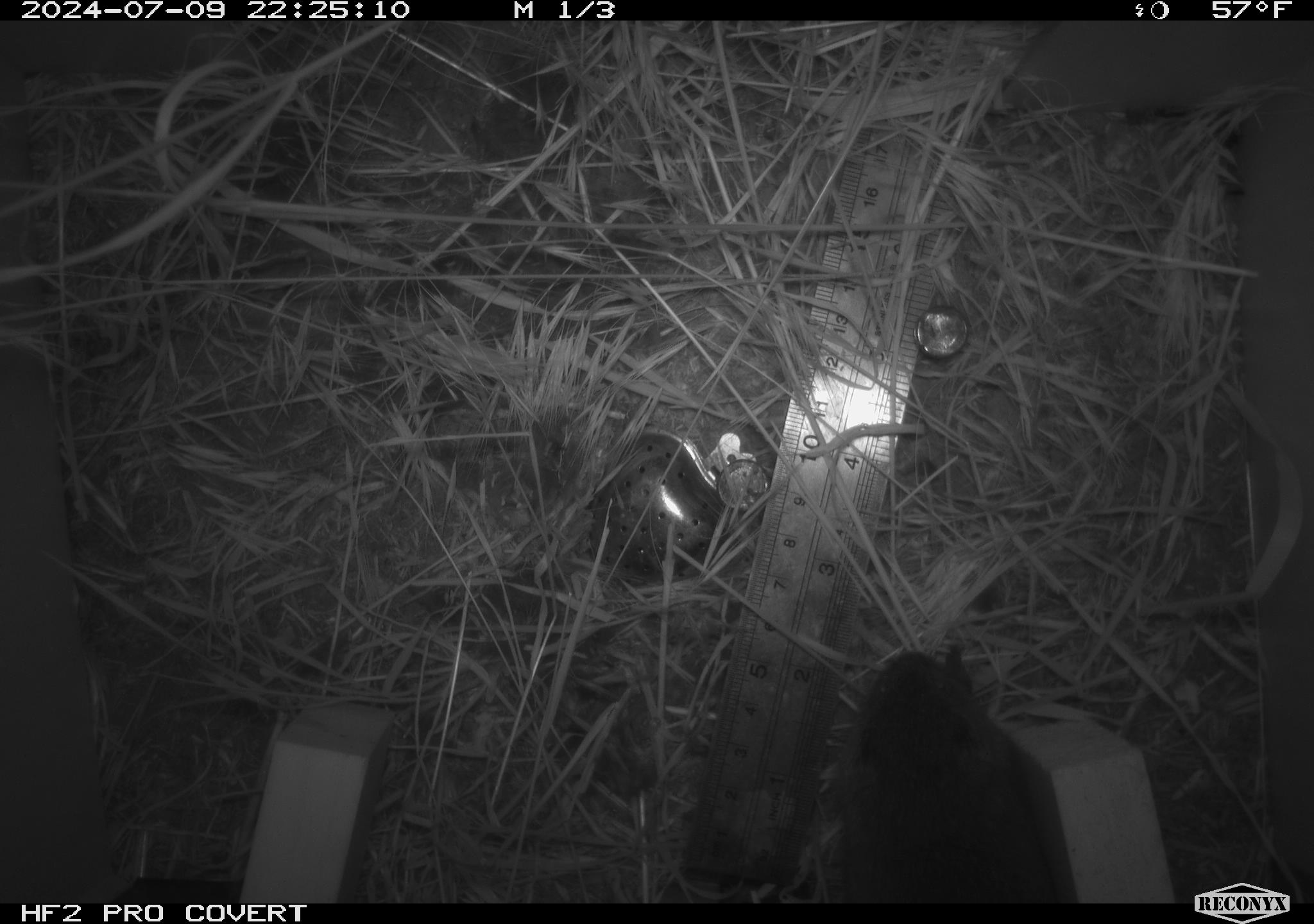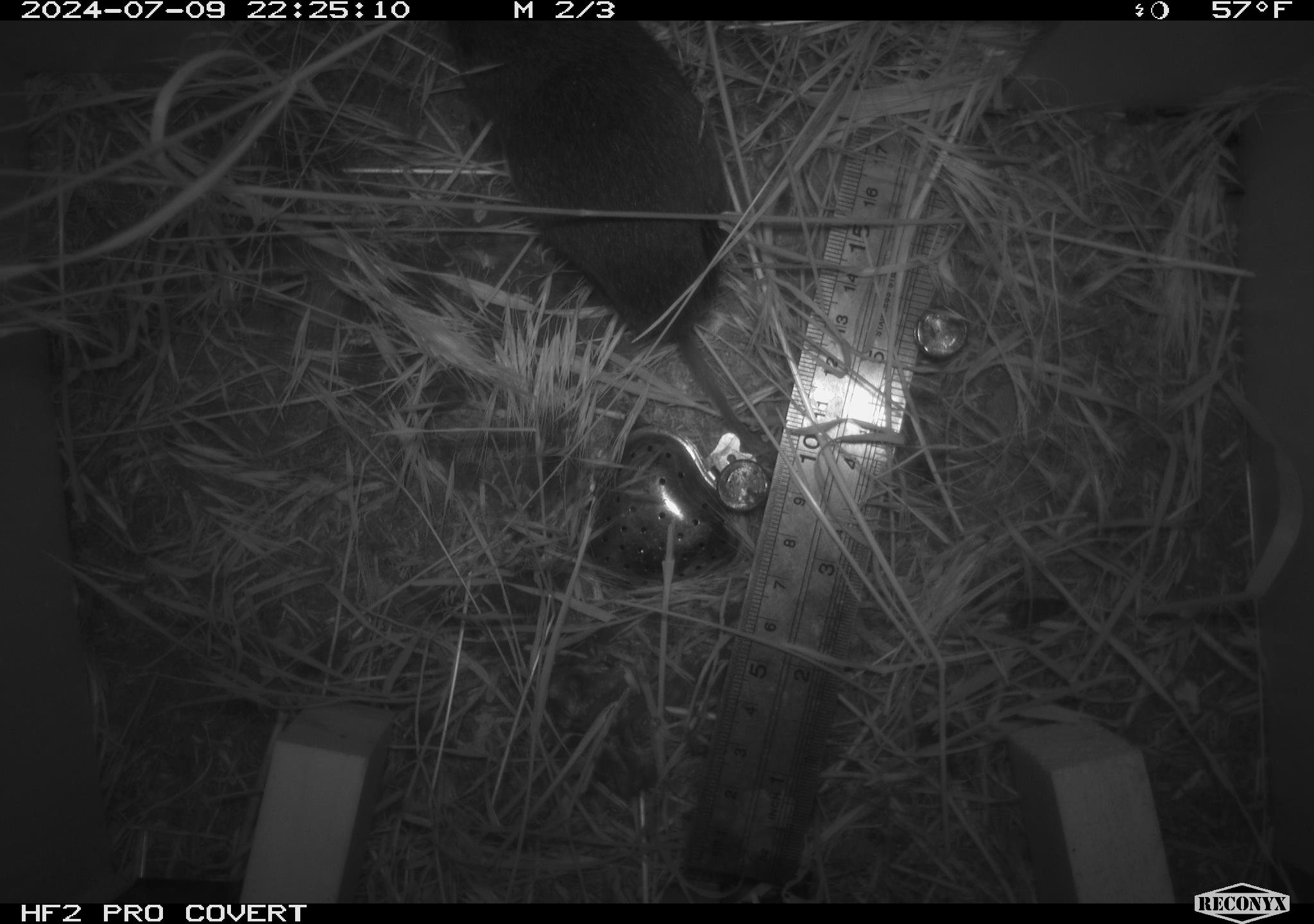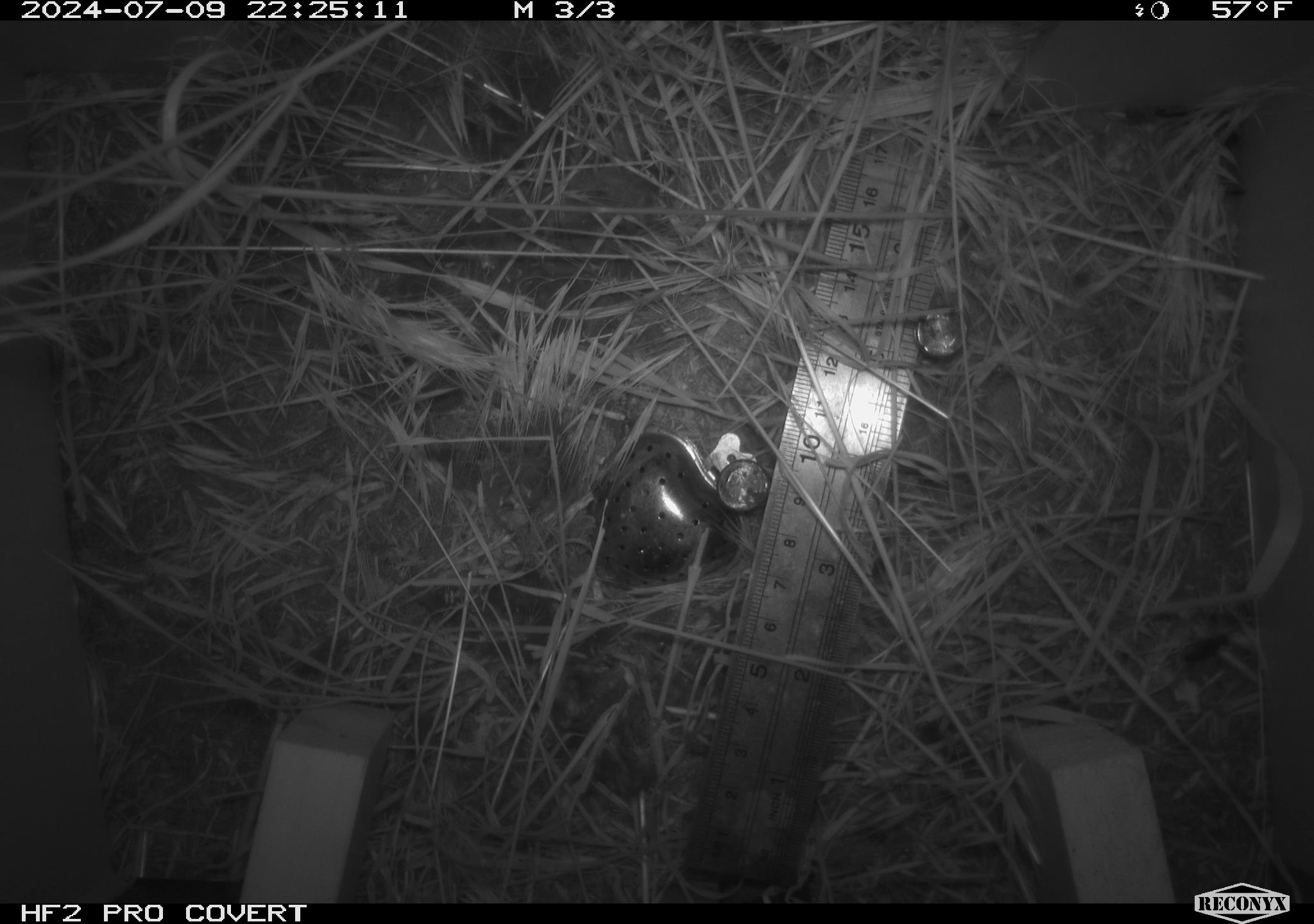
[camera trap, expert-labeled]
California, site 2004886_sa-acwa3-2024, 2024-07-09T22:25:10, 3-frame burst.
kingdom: Animalia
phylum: Chordata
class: Mammalia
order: Rodentia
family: Cricetidae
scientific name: Arvicolinae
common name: voles, lemmings, and muskrats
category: arvicolinae subfamily